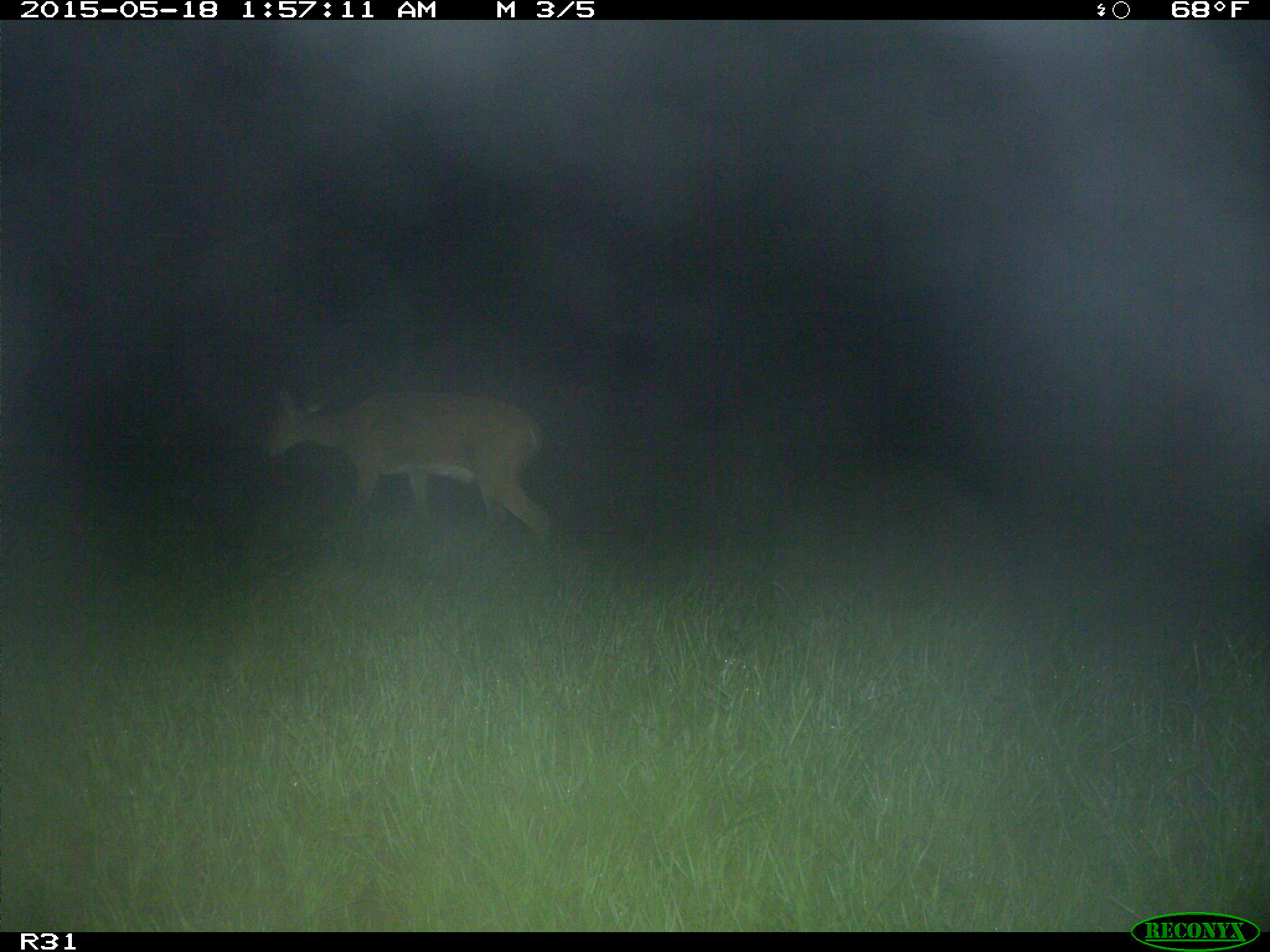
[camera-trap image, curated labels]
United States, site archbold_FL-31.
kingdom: Animalia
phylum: Chordata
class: Mammalia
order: Artiodactyla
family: Cervidae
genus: Odocoileus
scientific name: Odocoileus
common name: deer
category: unidentified deer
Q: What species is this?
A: Unidentified deer (deer) (Odocoileus).